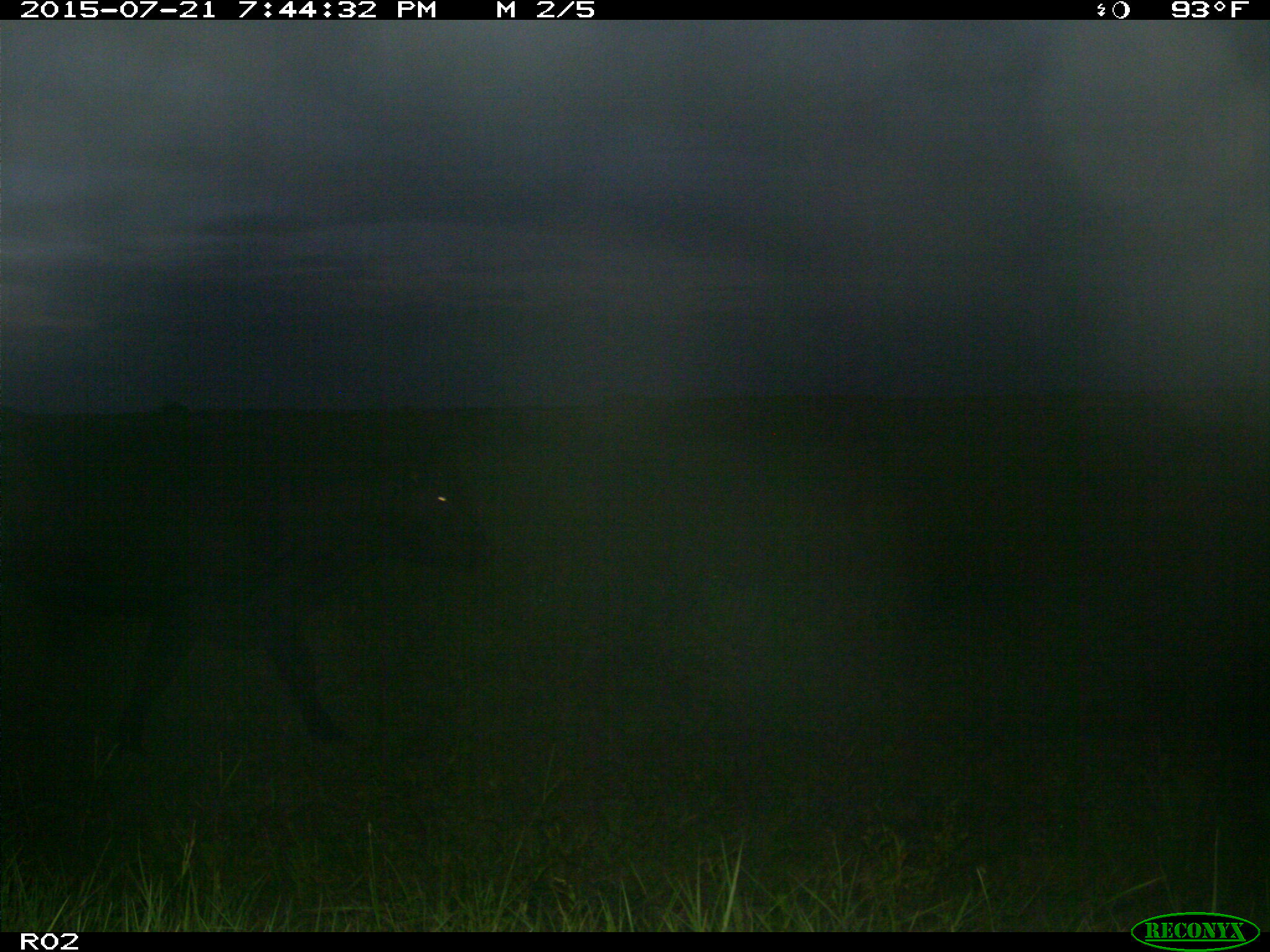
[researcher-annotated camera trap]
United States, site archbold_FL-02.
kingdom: Animalia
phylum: Chordata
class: Mammalia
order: Artiodactyla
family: Bovidae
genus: Bos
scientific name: Bos taurus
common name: domestic cow